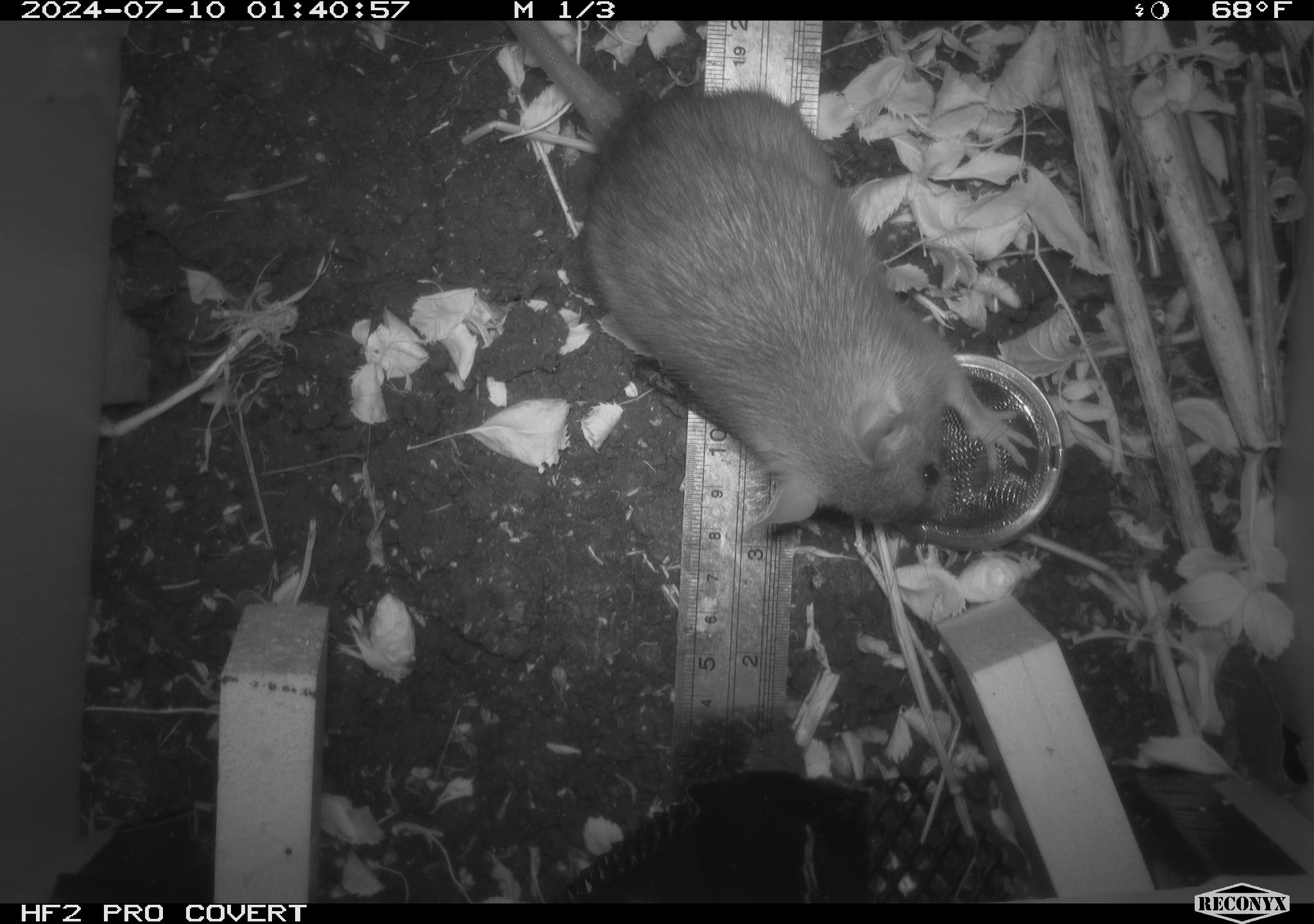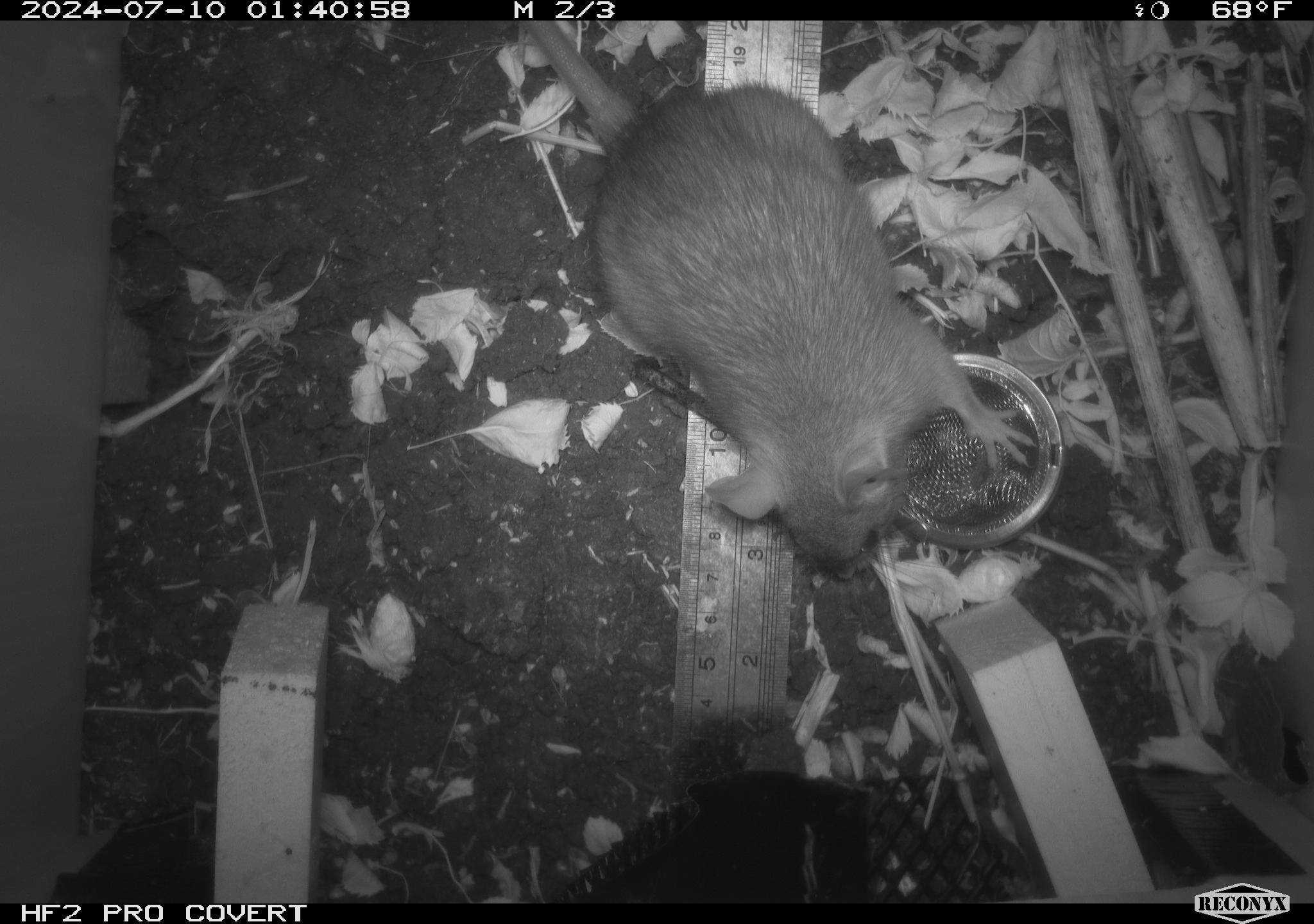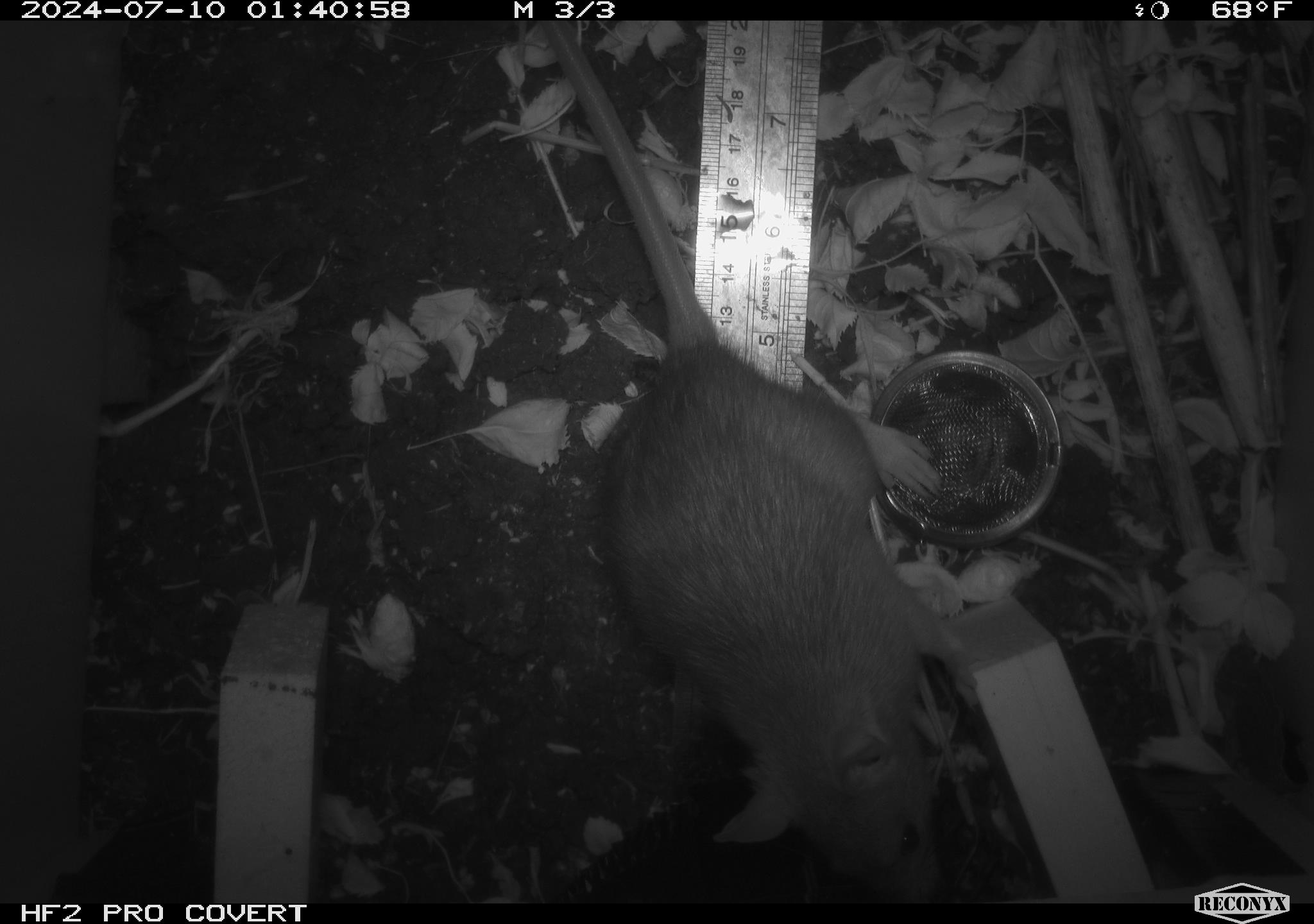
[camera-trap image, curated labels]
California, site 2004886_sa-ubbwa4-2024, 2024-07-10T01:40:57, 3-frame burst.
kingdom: Animalia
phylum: Chordata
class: Mammalia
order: Rodentia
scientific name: Rodentia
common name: woodrat or rat or mouse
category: woodrat or rat or mouse species